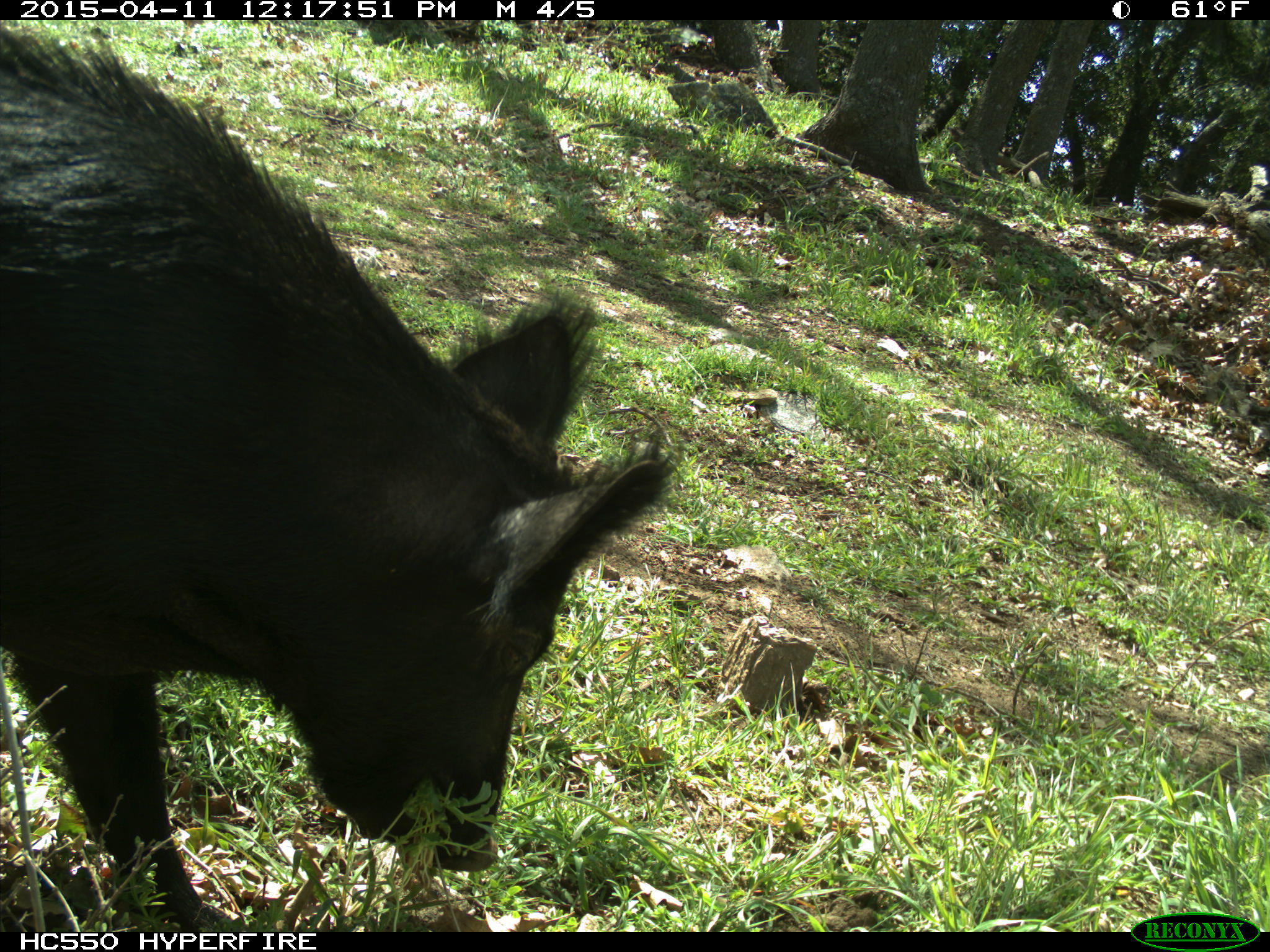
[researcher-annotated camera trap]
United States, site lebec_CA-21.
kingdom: Animalia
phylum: Chordata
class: Mammalia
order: Artiodactyla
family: Suidae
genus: Sus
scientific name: Sus scrofa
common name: wild boar